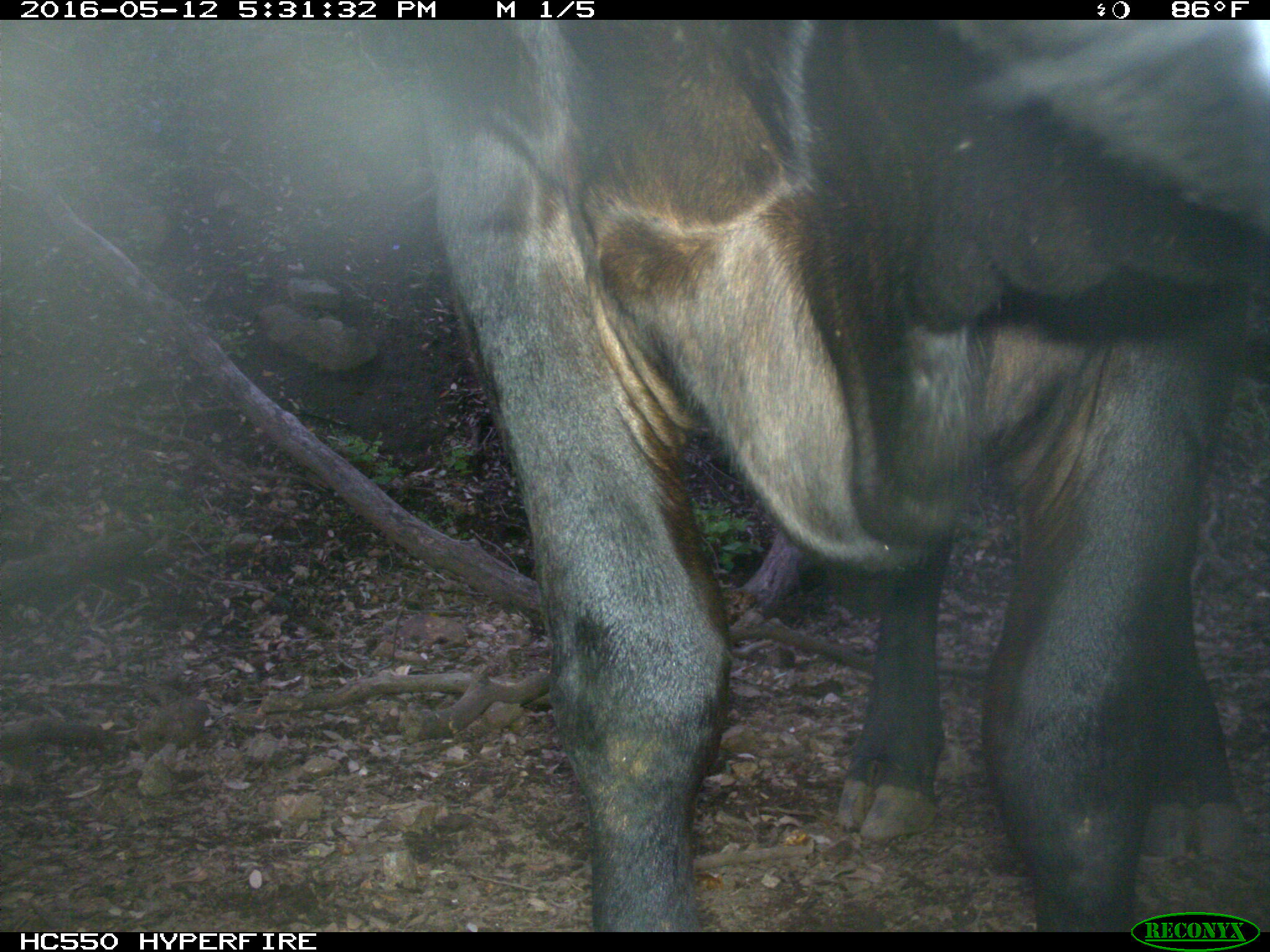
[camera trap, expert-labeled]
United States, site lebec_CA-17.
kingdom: Animalia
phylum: Chordata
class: Mammalia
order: Artiodactyla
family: Bovidae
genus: Bos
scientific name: Bos taurus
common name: domestic cow